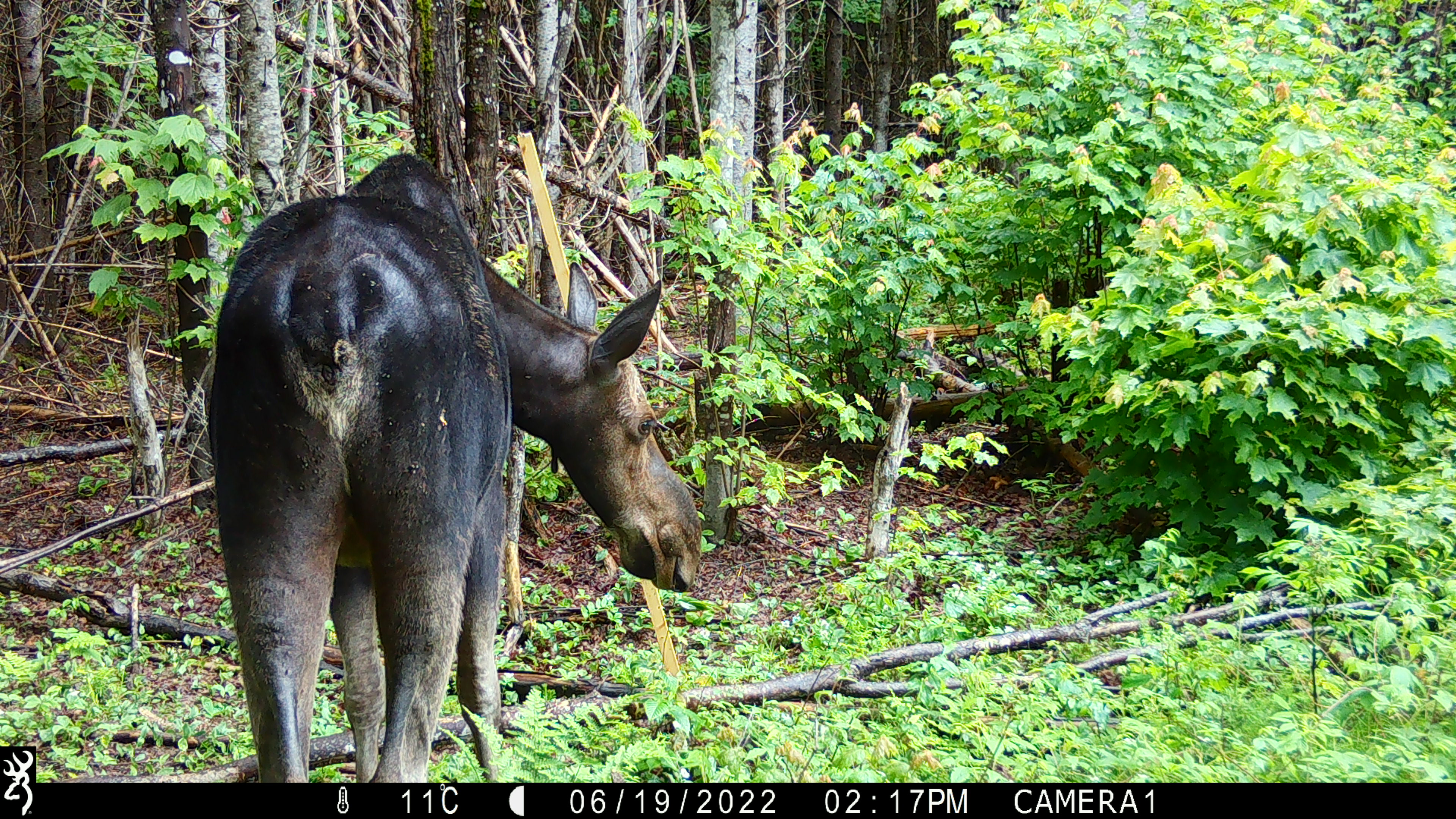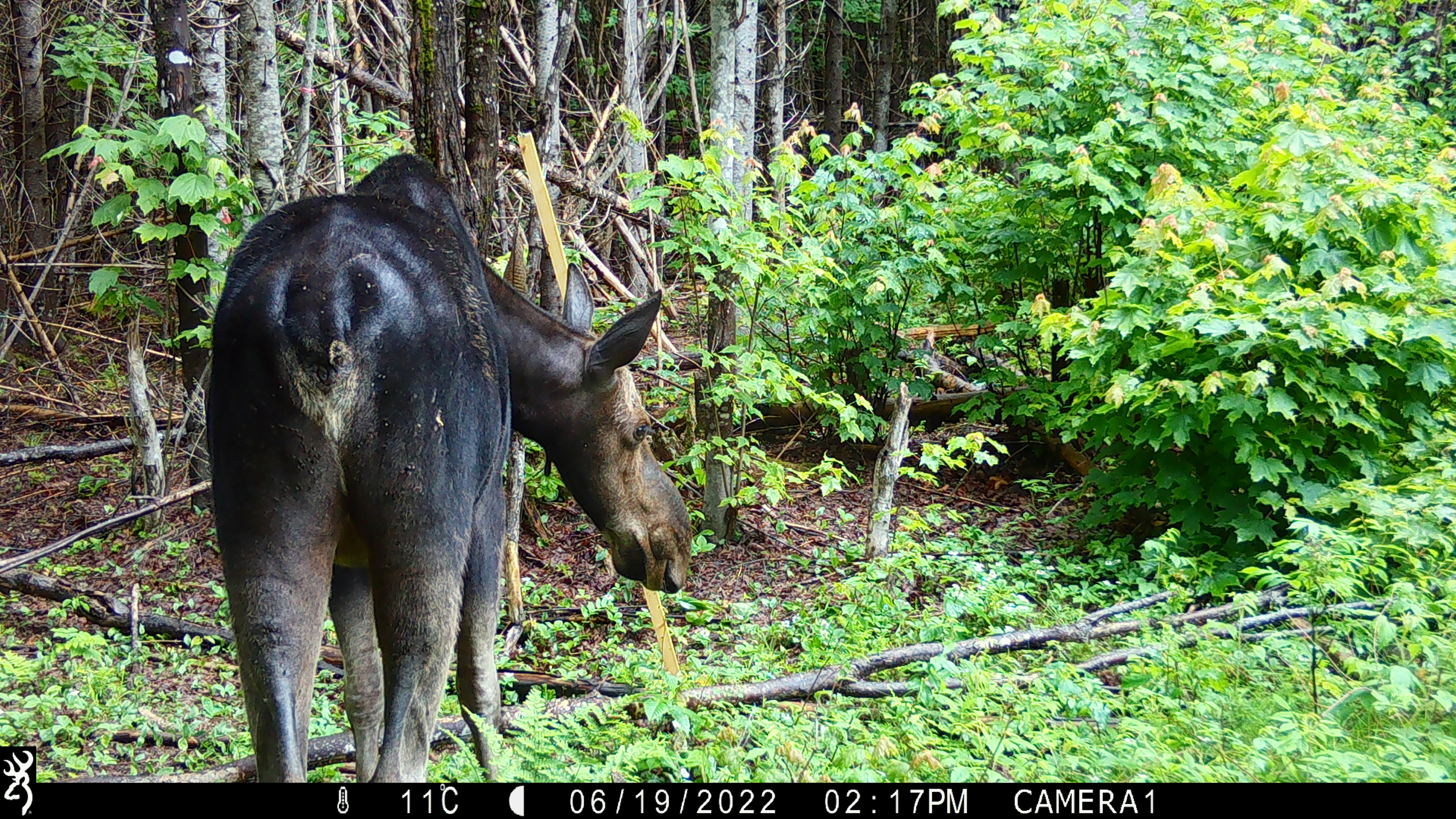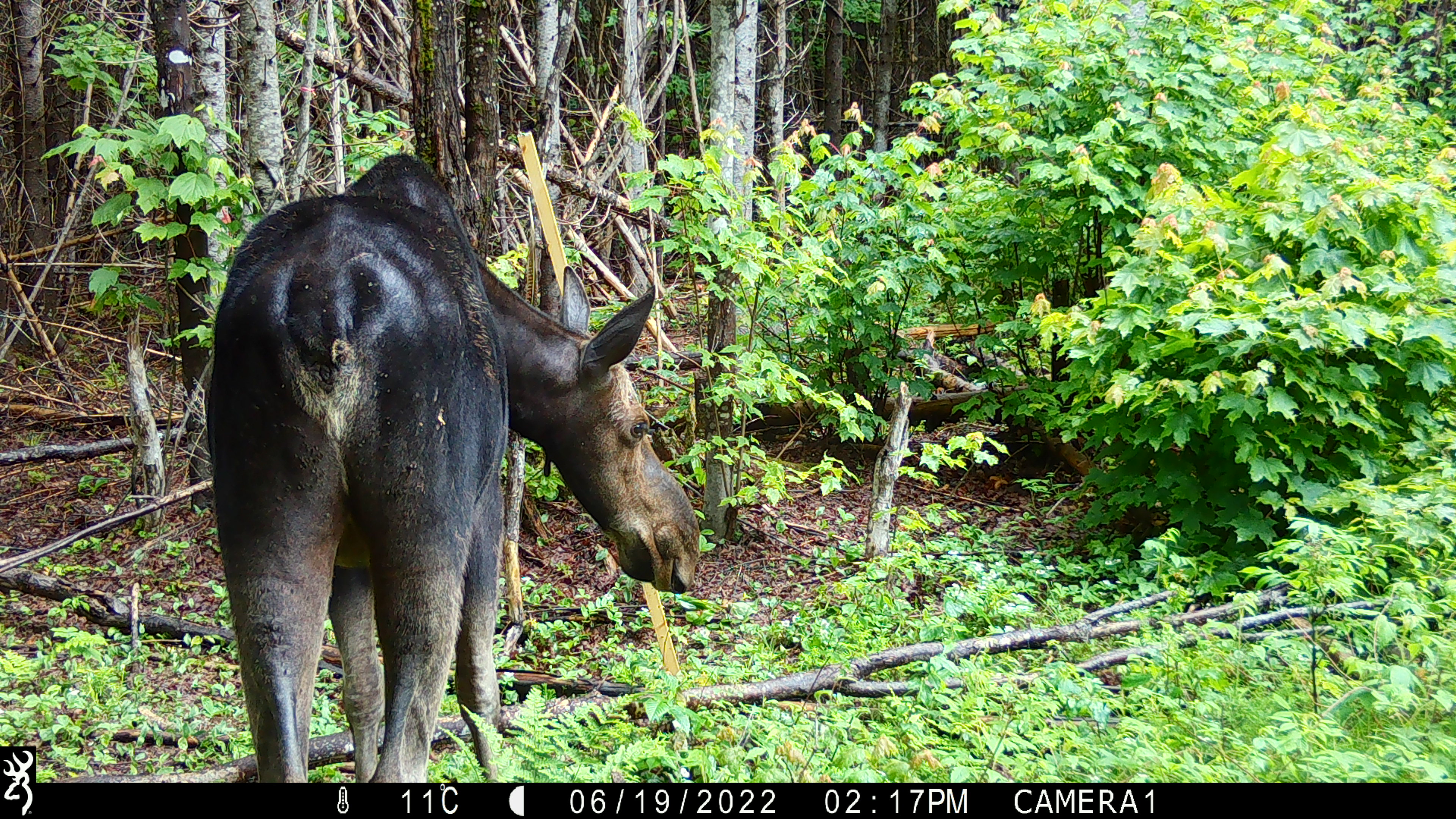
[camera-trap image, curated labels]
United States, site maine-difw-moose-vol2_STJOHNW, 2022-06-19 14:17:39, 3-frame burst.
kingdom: Animalia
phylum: Chordata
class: Mammalia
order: Artiodactyla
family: Cervidae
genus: Alces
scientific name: Alces alces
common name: moose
Moose (Alces alces).